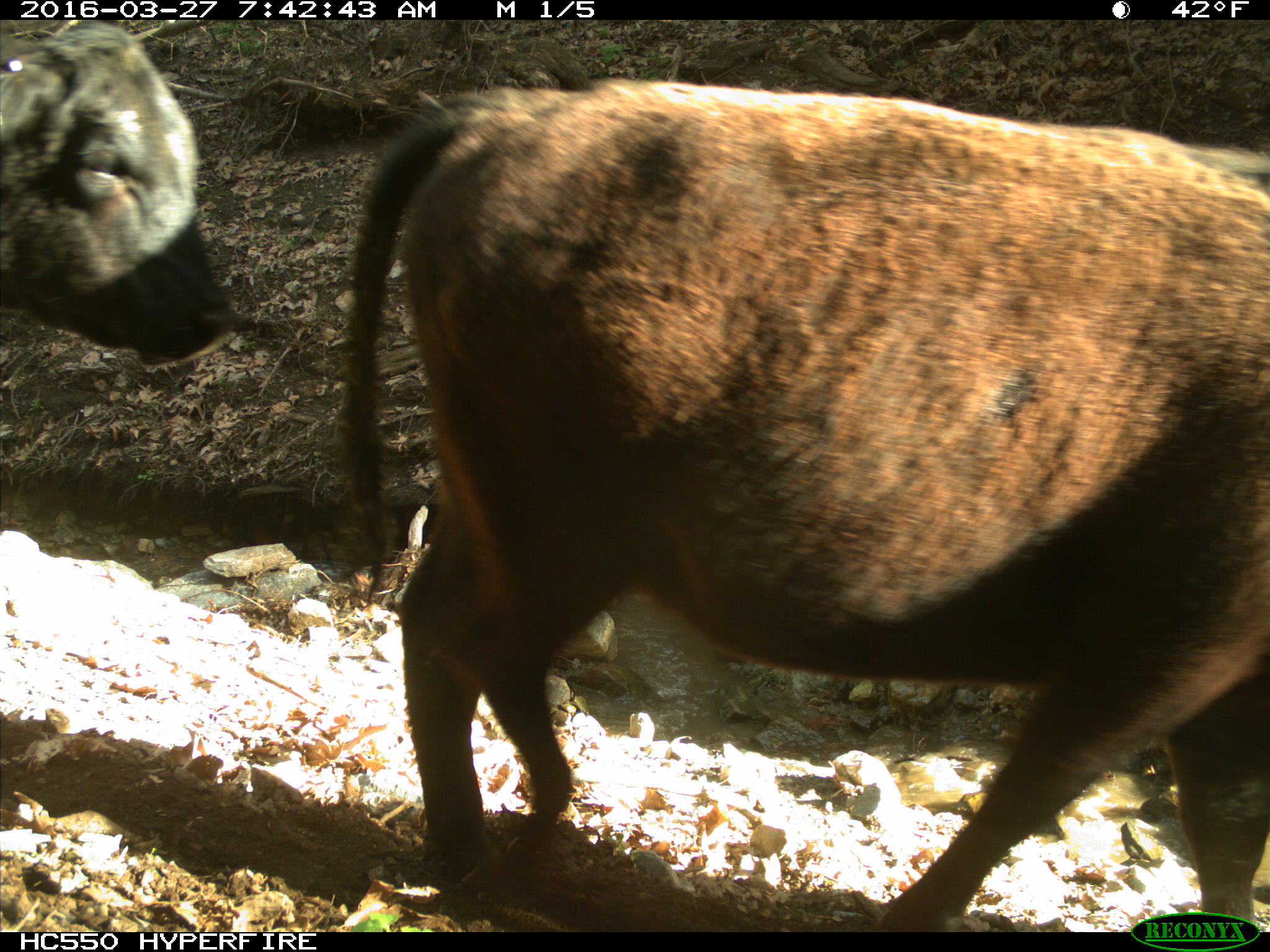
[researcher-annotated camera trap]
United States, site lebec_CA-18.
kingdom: Animalia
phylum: Chordata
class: Mammalia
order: Artiodactyla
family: Bovidae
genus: Bos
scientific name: Bos taurus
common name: domestic cow